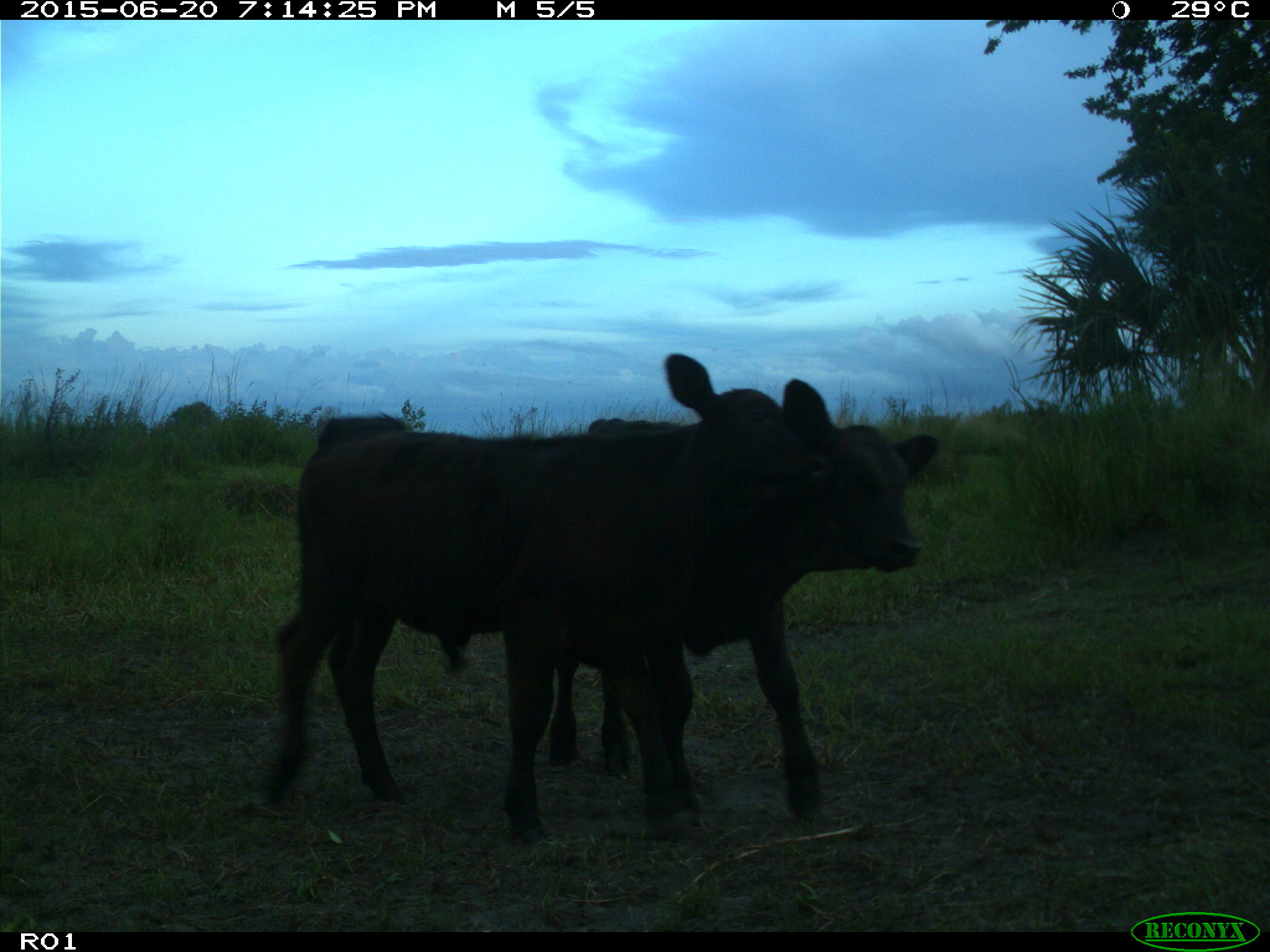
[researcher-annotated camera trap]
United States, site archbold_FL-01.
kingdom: Animalia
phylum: Chordata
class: Mammalia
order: Artiodactyla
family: Bovidae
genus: Bos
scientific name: Bos taurus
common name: domestic cow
Bos taurus (domestic cow).